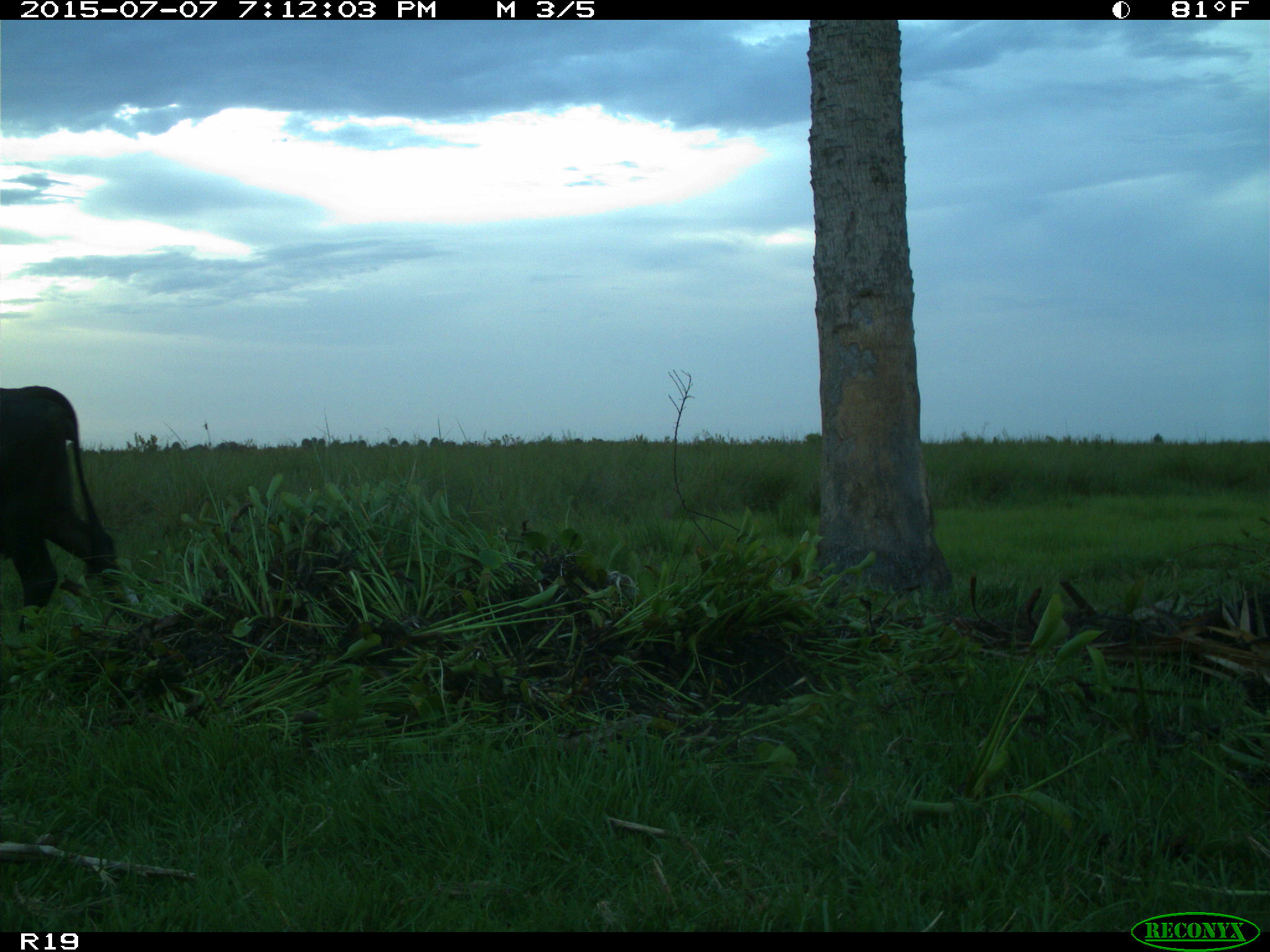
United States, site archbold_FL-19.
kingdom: Animalia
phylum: Chordata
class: Mammalia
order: Artiodactyla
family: Bovidae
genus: Bos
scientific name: Bos taurus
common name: domestic cow